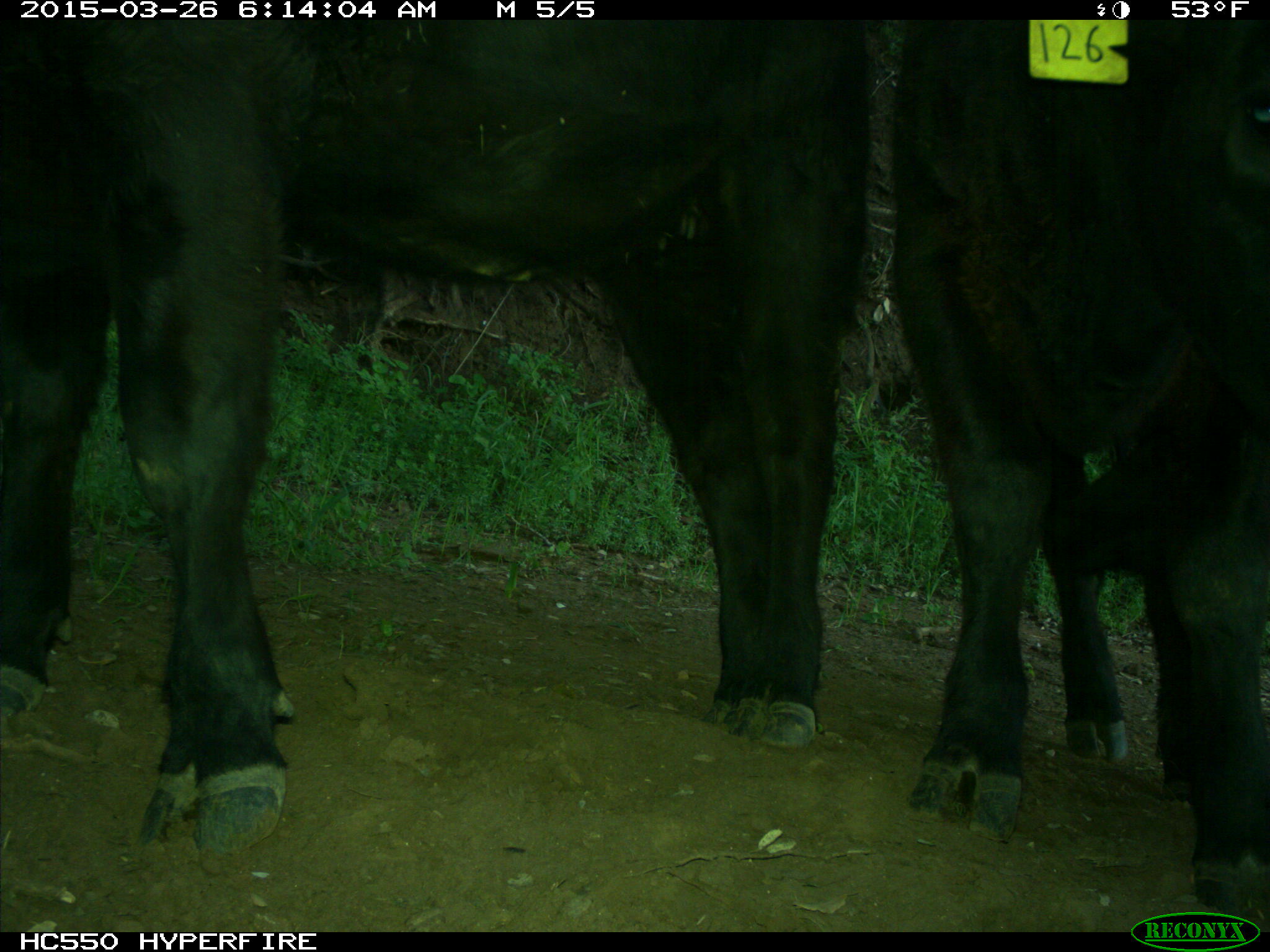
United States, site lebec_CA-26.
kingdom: Animalia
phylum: Chordata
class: Mammalia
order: Artiodactyla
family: Bovidae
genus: Bos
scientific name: Bos taurus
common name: domestic cow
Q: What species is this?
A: Bos taurus (domestic cow).